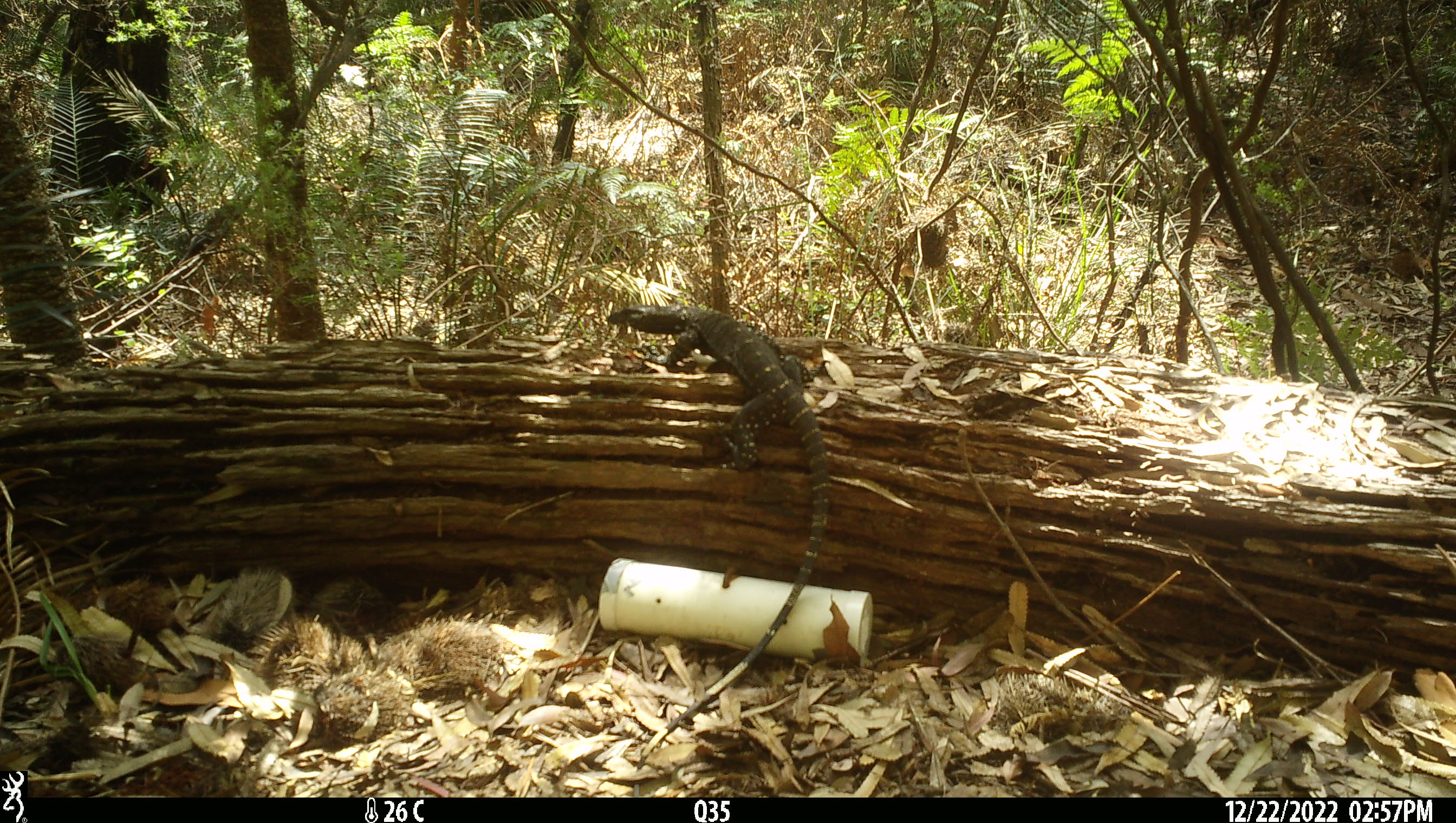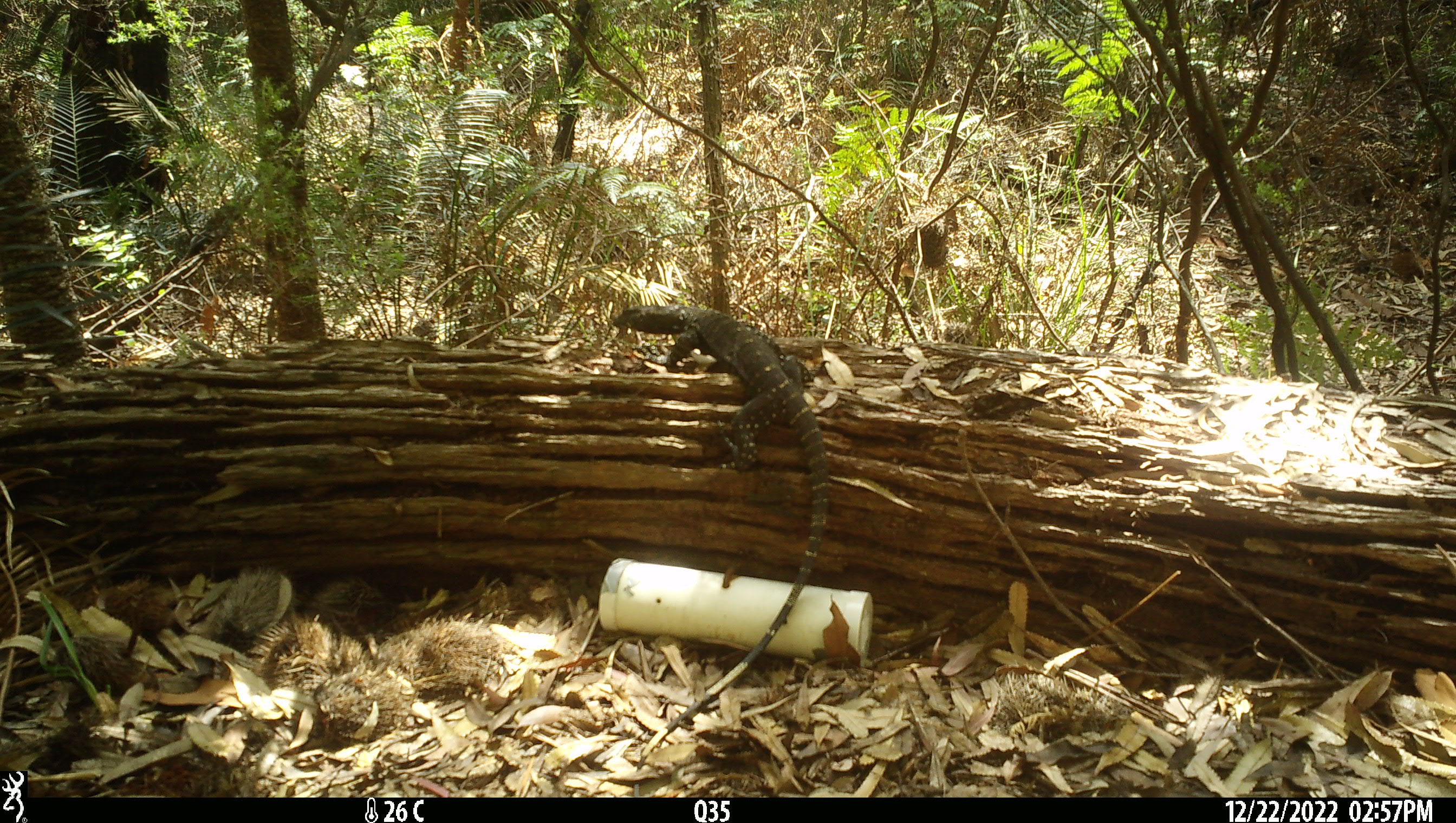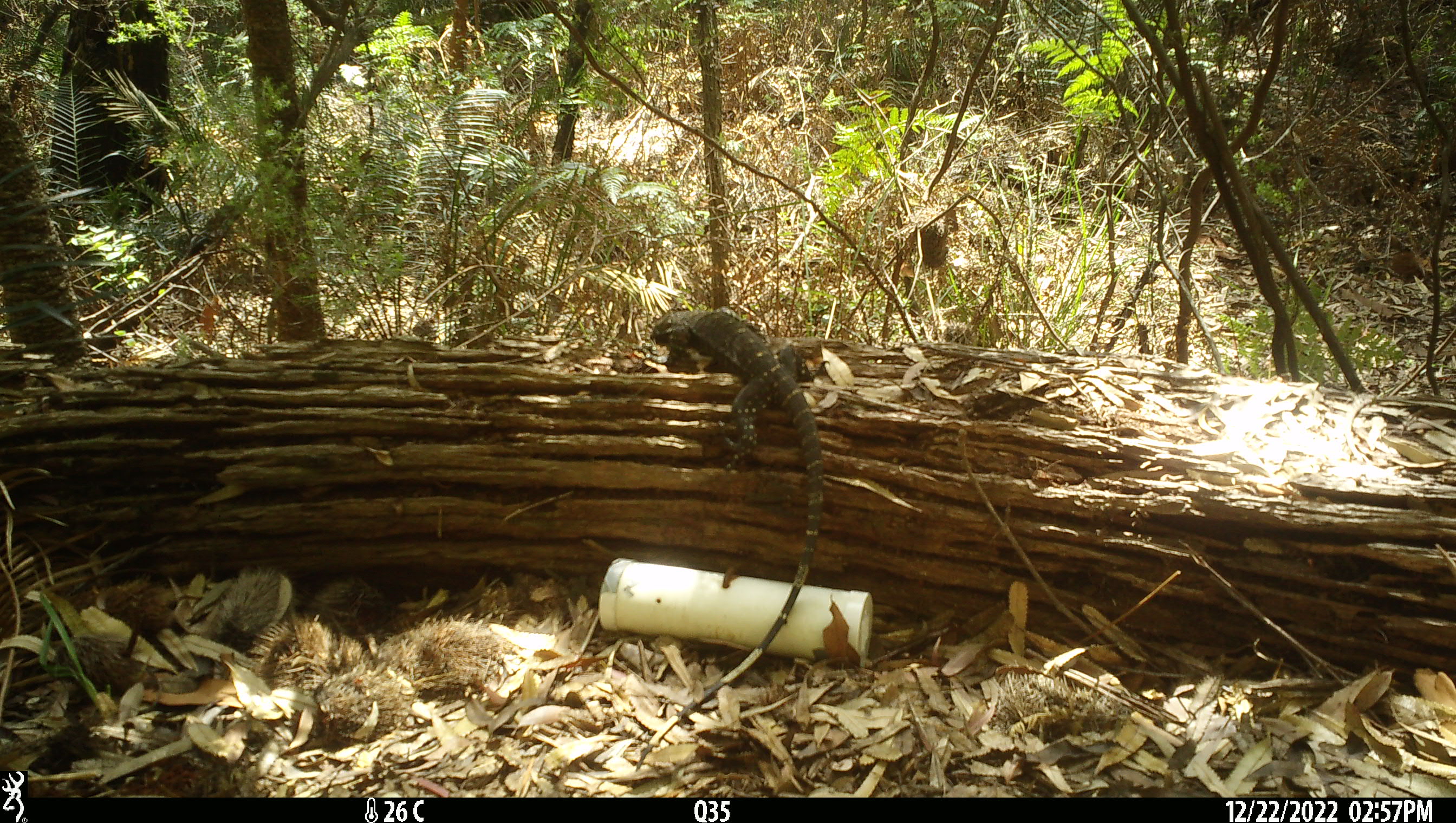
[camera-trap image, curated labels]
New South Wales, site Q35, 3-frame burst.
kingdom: Animalia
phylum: Chordata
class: Reptilia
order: Squamata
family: Varanidae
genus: Varanus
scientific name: Varanus varius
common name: lace monitor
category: goanna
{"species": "goanna (lace monitor) (Varanus varius)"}